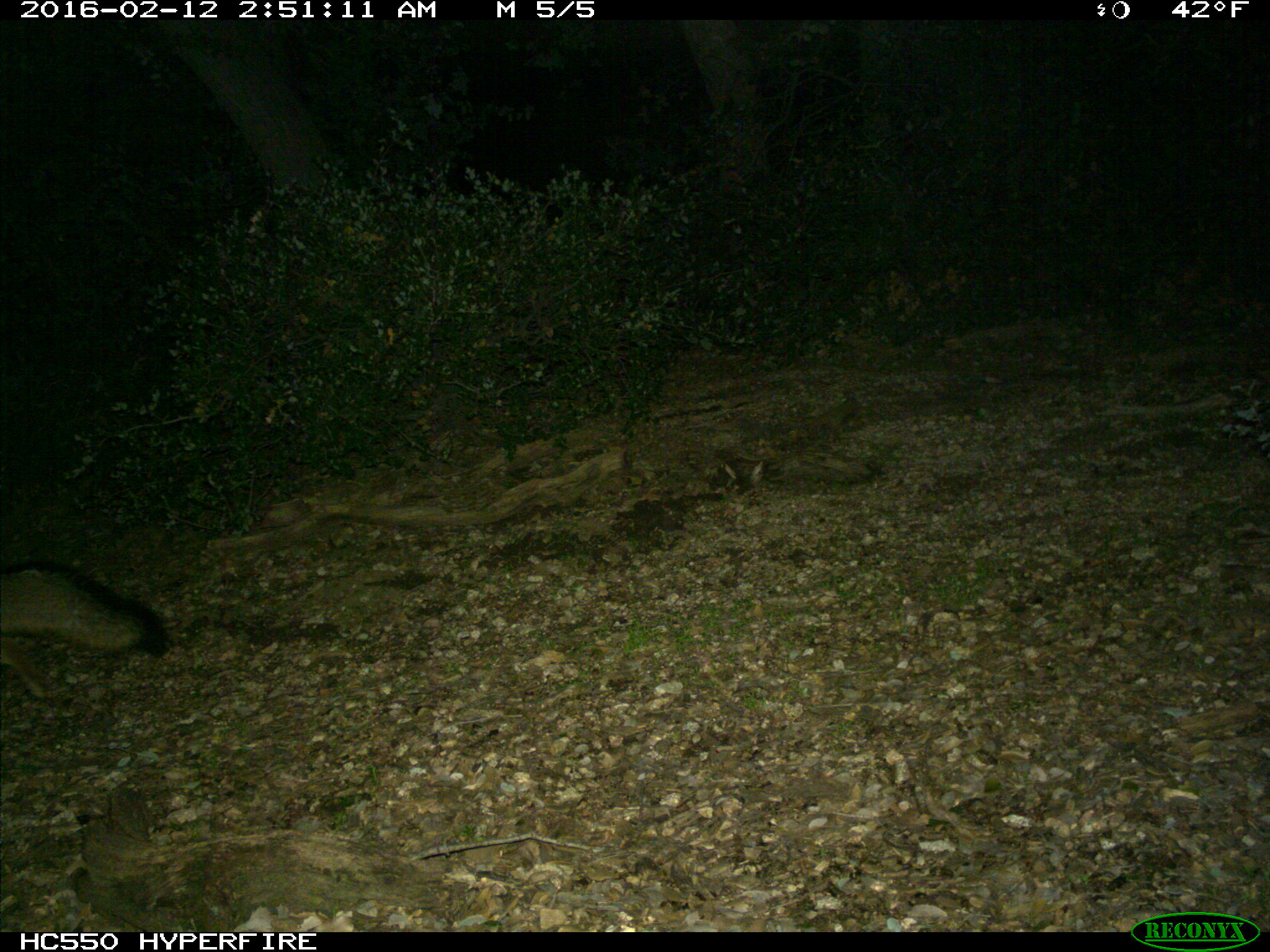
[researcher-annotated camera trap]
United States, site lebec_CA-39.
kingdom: Animalia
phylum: Chordata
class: Mammalia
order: Carnivora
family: Canidae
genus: Urocyon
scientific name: Urocyon cinereoargenteus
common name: gray fox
Urocyon cinereoargenteus (gray fox).